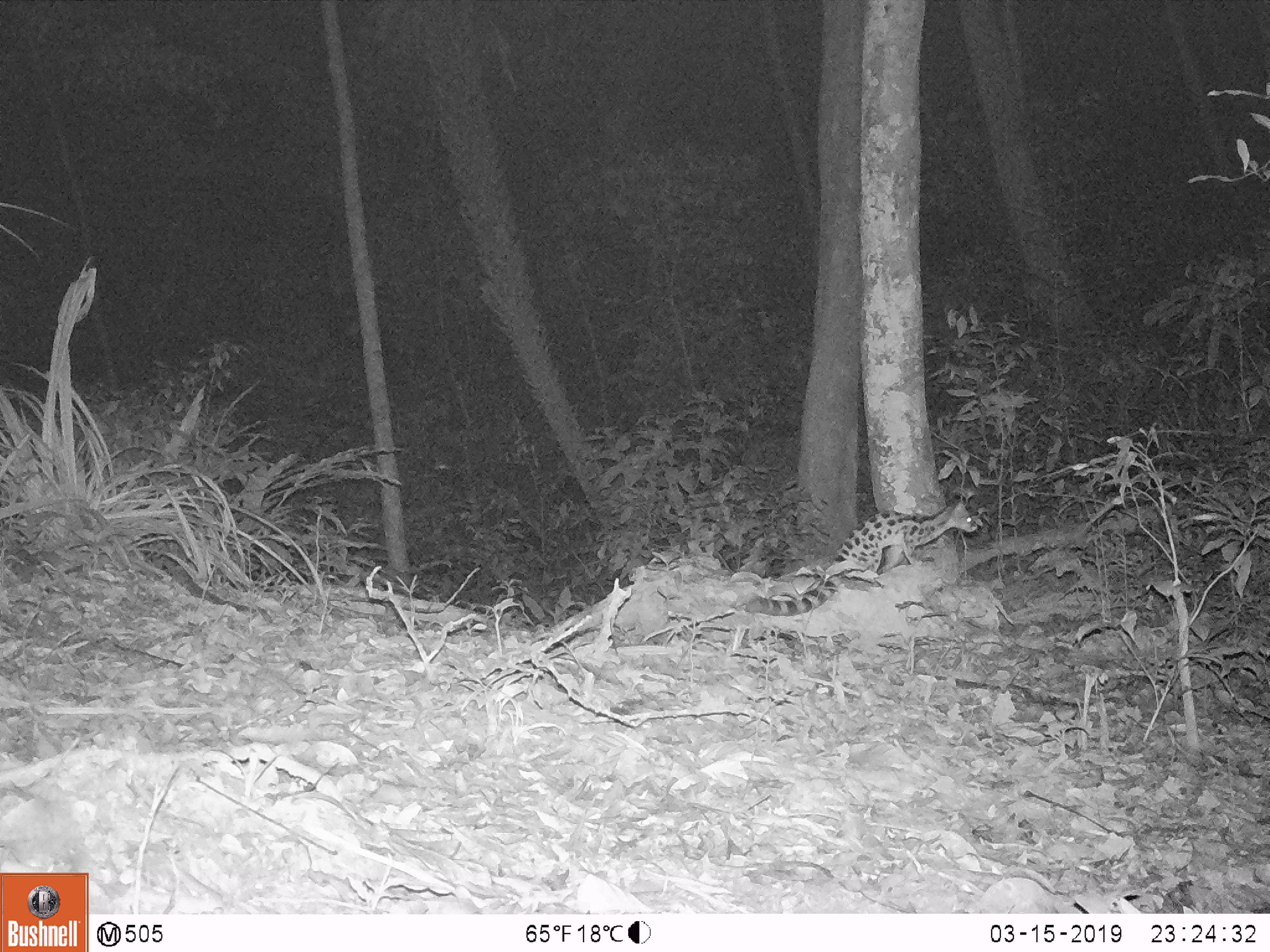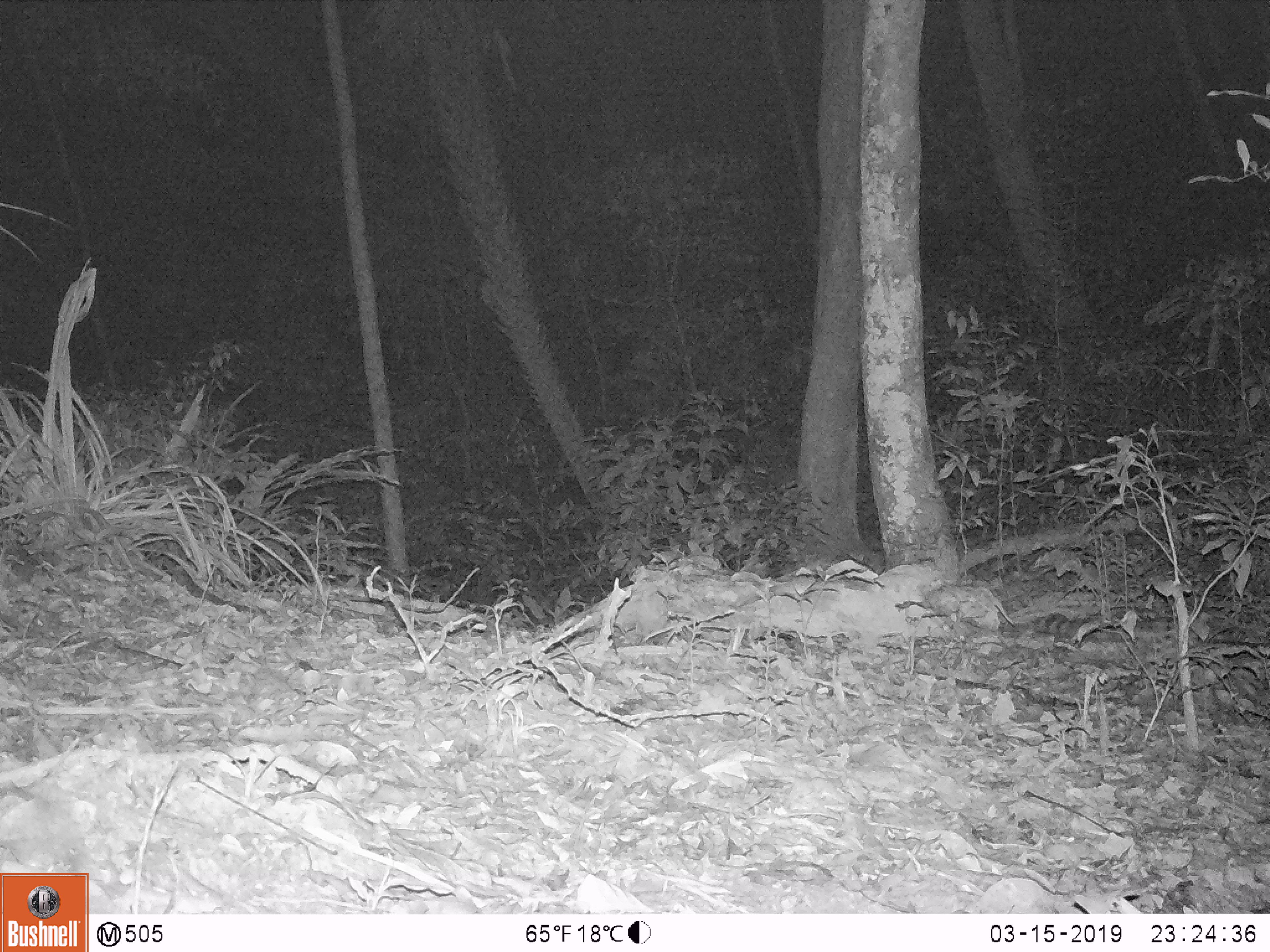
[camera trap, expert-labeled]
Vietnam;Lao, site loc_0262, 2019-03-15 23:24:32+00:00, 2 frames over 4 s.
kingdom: Animalia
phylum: Chordata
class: Mammalia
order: Carnivora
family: Prionodontidae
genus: Prionodon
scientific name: Prionodon pardicolor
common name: spotted linsang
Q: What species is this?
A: Spotted linsang (Prionodon pardicolor).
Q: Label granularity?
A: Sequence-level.